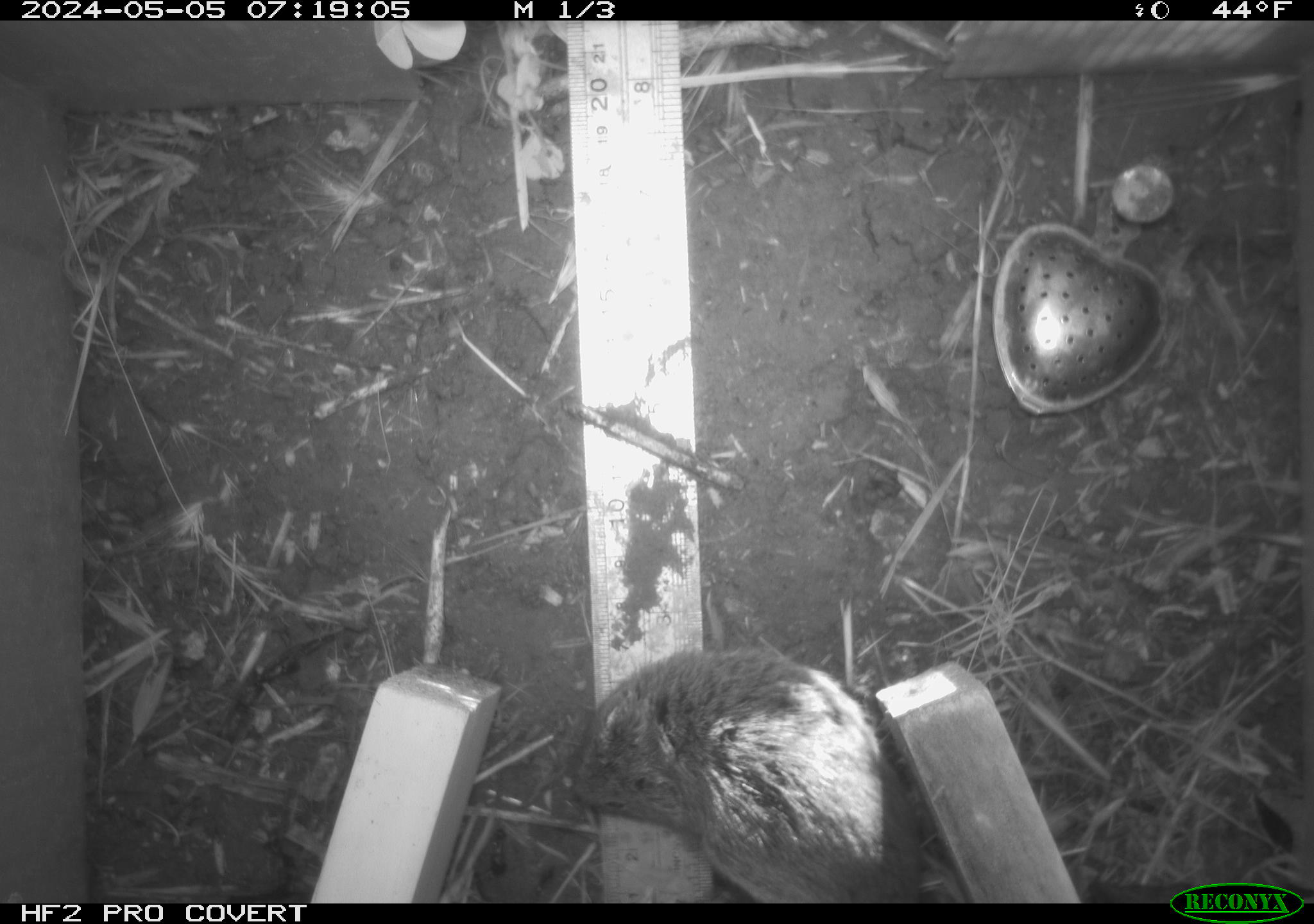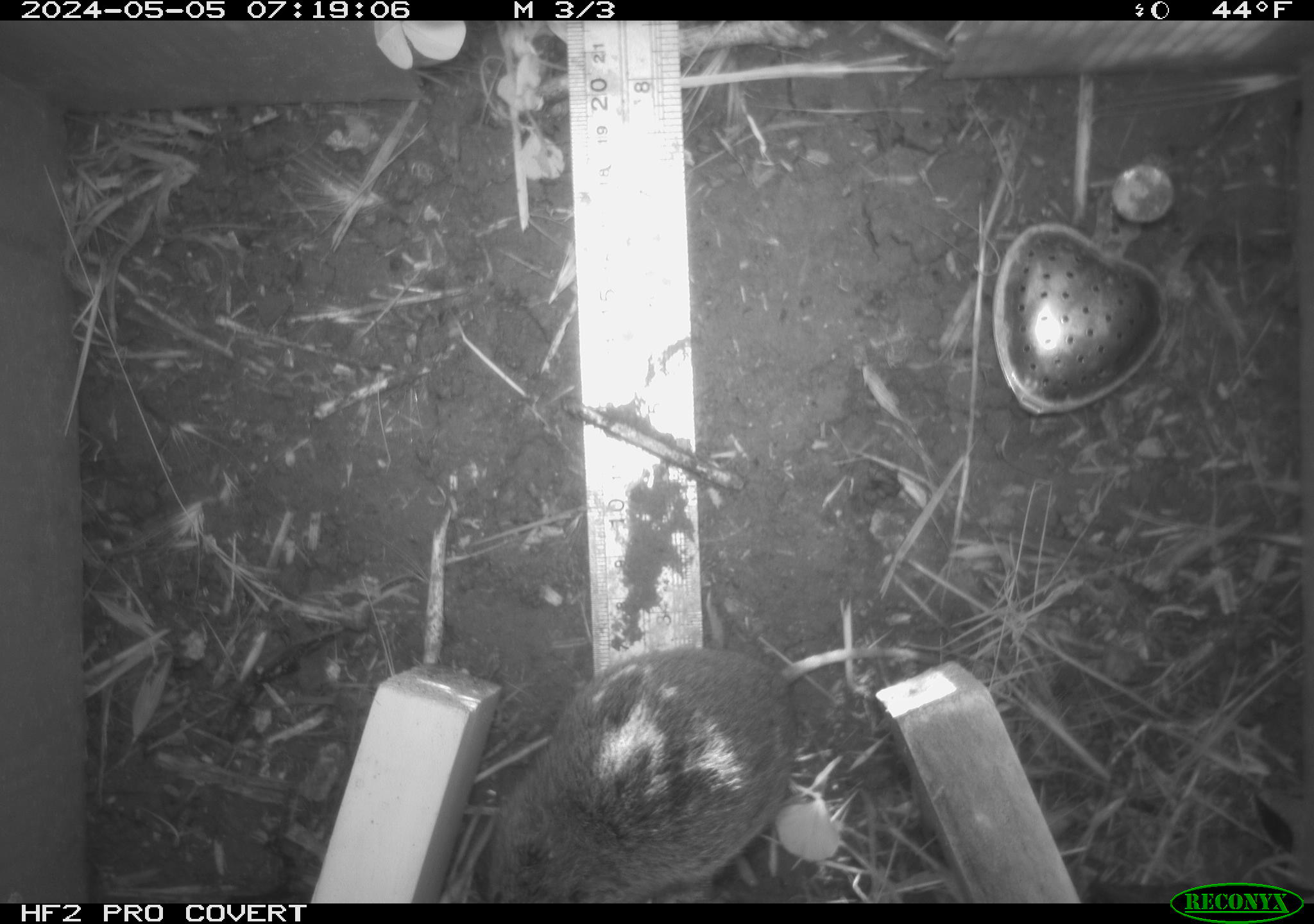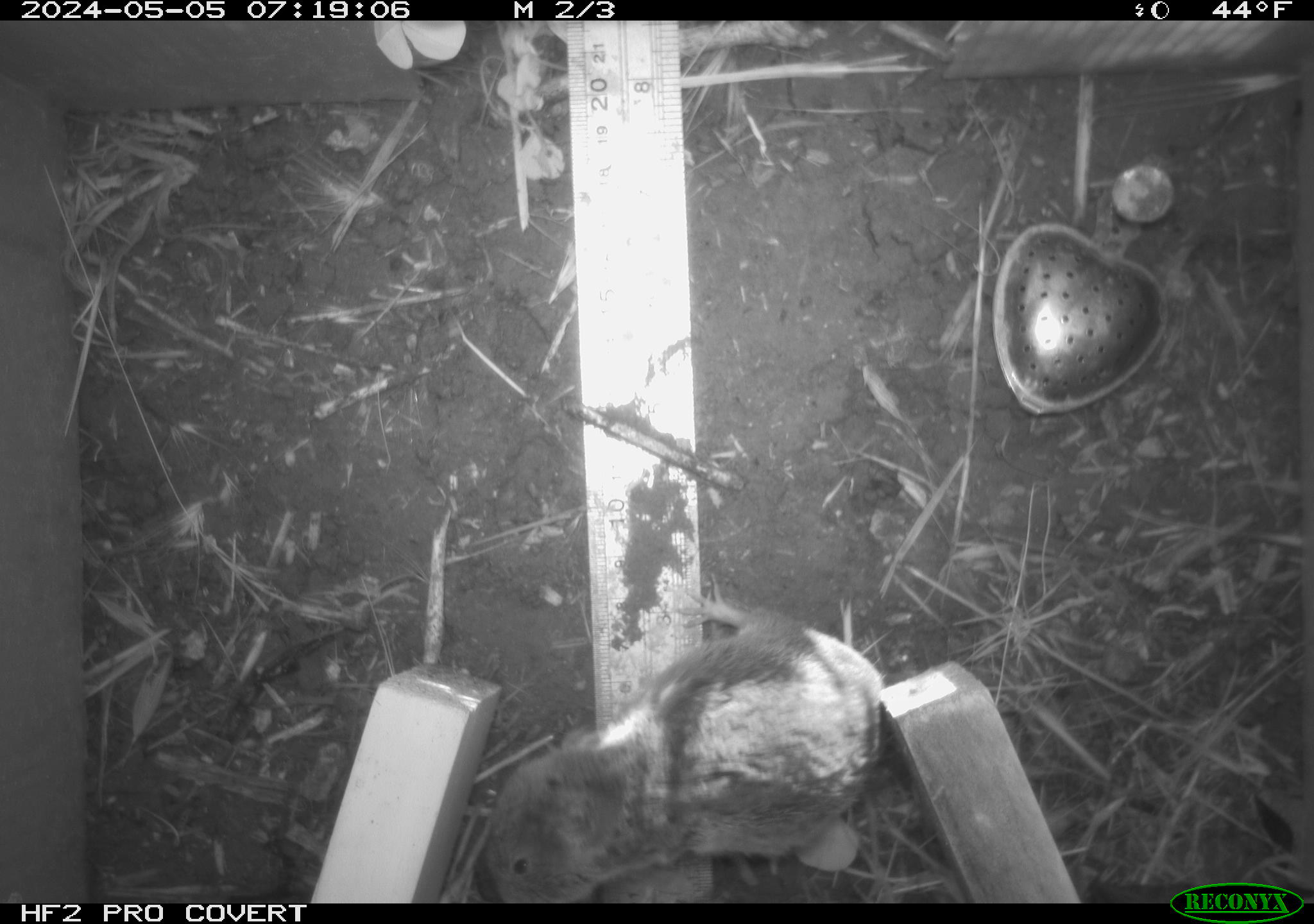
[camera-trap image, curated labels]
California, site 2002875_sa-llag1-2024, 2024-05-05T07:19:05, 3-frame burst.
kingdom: Animalia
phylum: Chordata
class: Mammalia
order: Rodentia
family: Cricetidae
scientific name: Arvicolinae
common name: voles, lemmings, and muskrats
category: arvicolinae subfamily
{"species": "arvicolinae subfamily (voles, lemmings, and muskrats) (Arvicolinae)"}